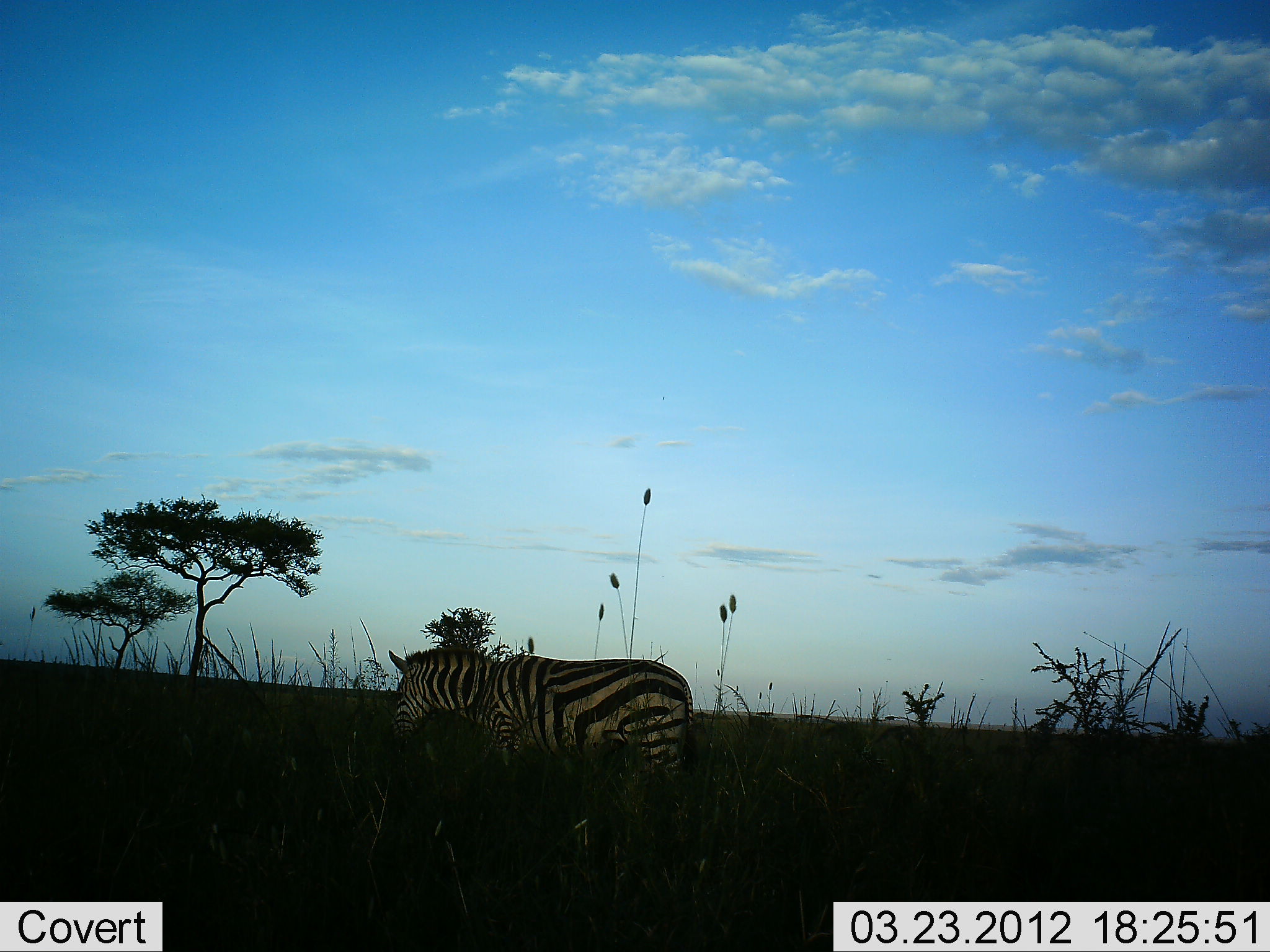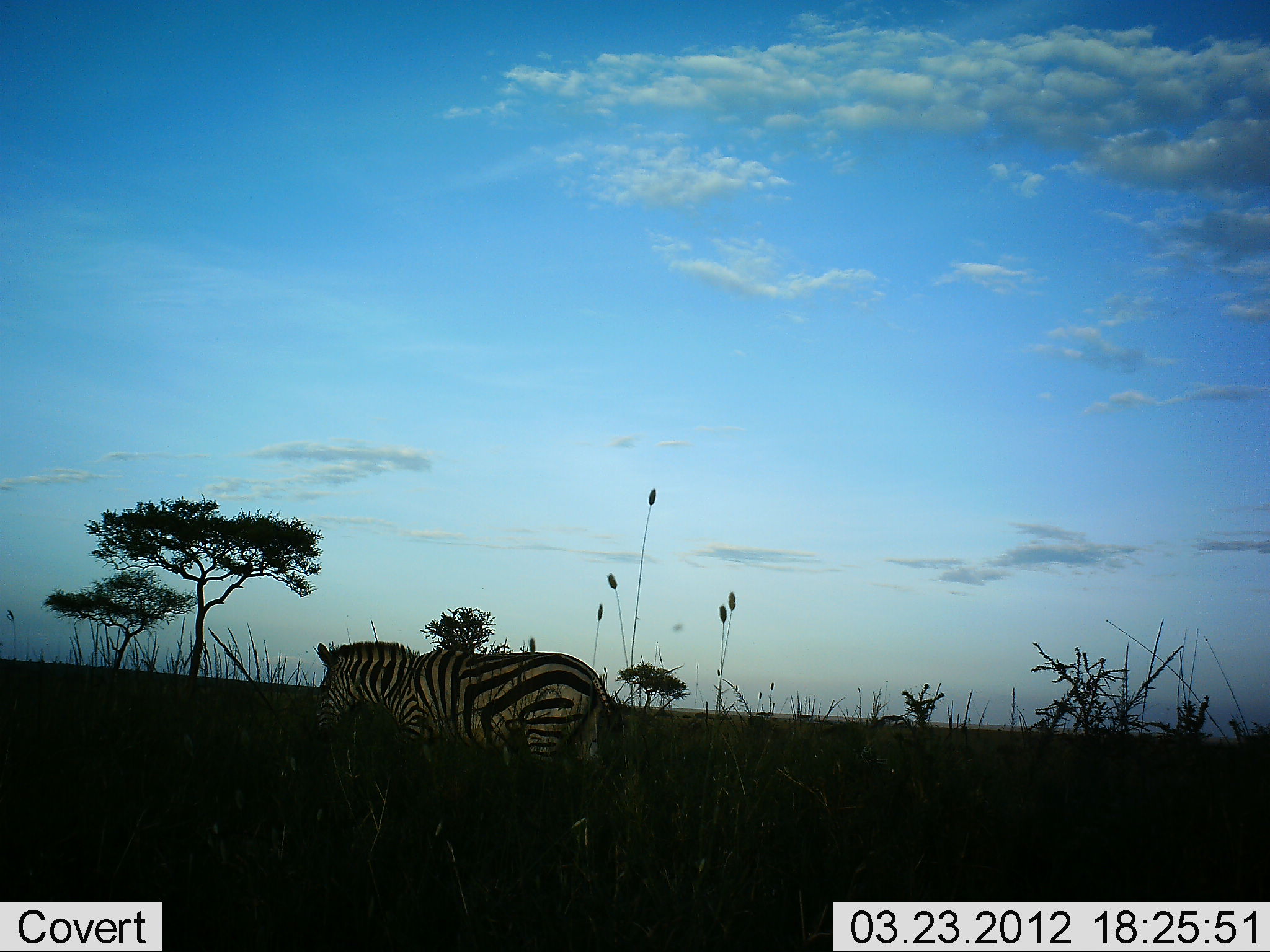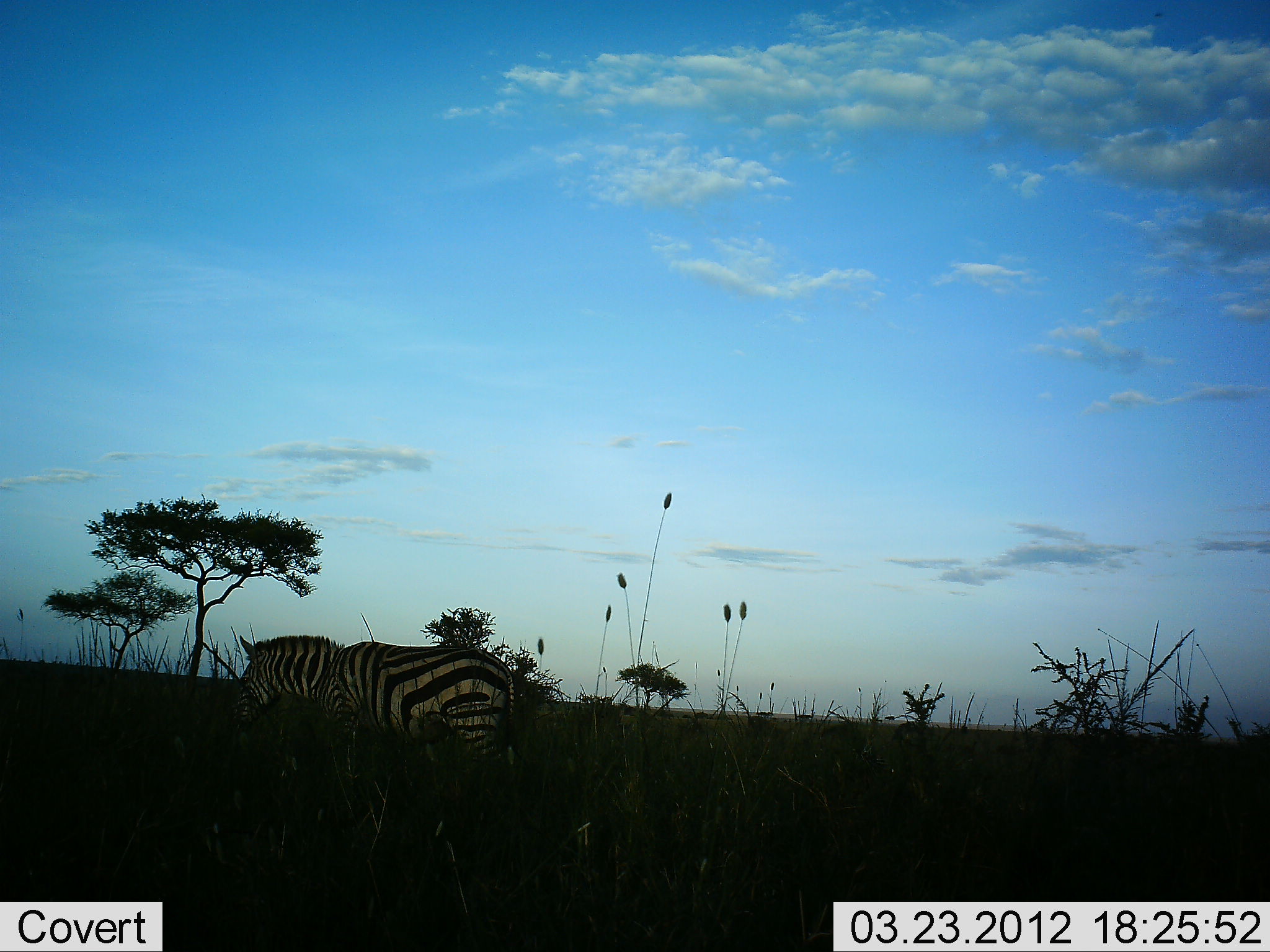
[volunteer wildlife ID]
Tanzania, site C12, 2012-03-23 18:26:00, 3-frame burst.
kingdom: Animalia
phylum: Chordata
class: Mammalia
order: Perissodactyla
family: Equidae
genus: Equus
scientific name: Equus quagga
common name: plains zebra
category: zebra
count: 1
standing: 12%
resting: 4%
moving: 96%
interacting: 4%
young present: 0%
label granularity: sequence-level